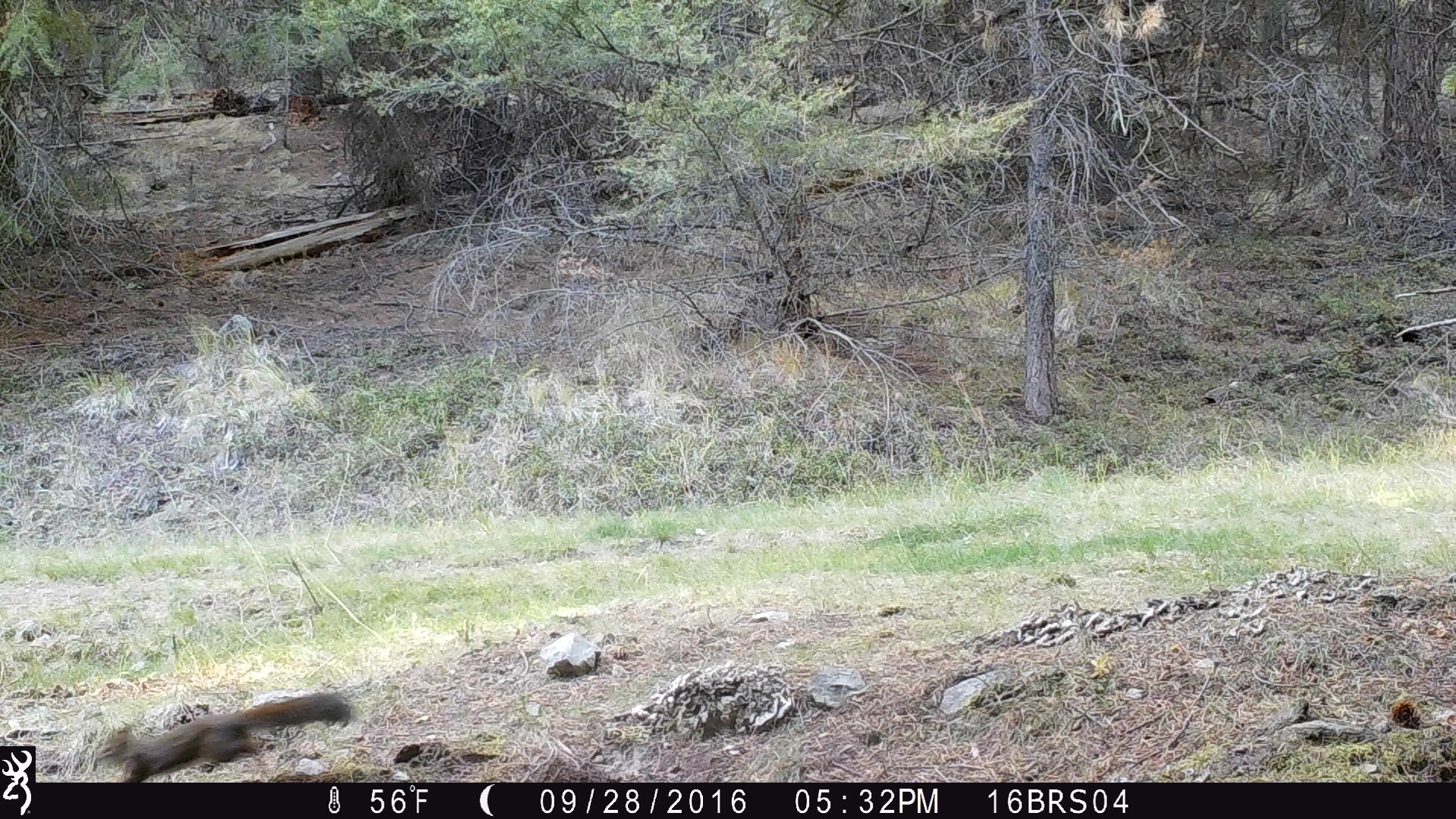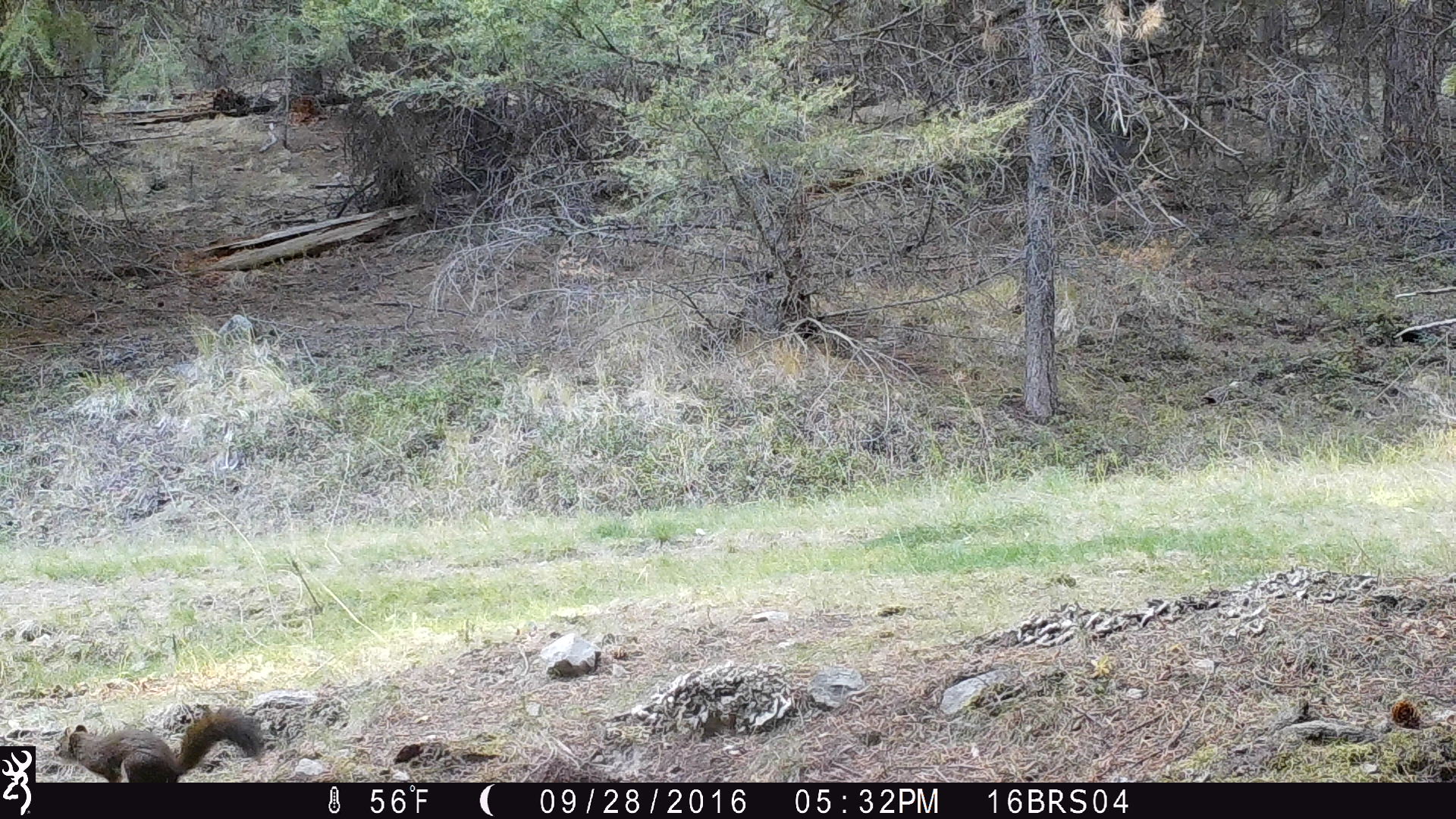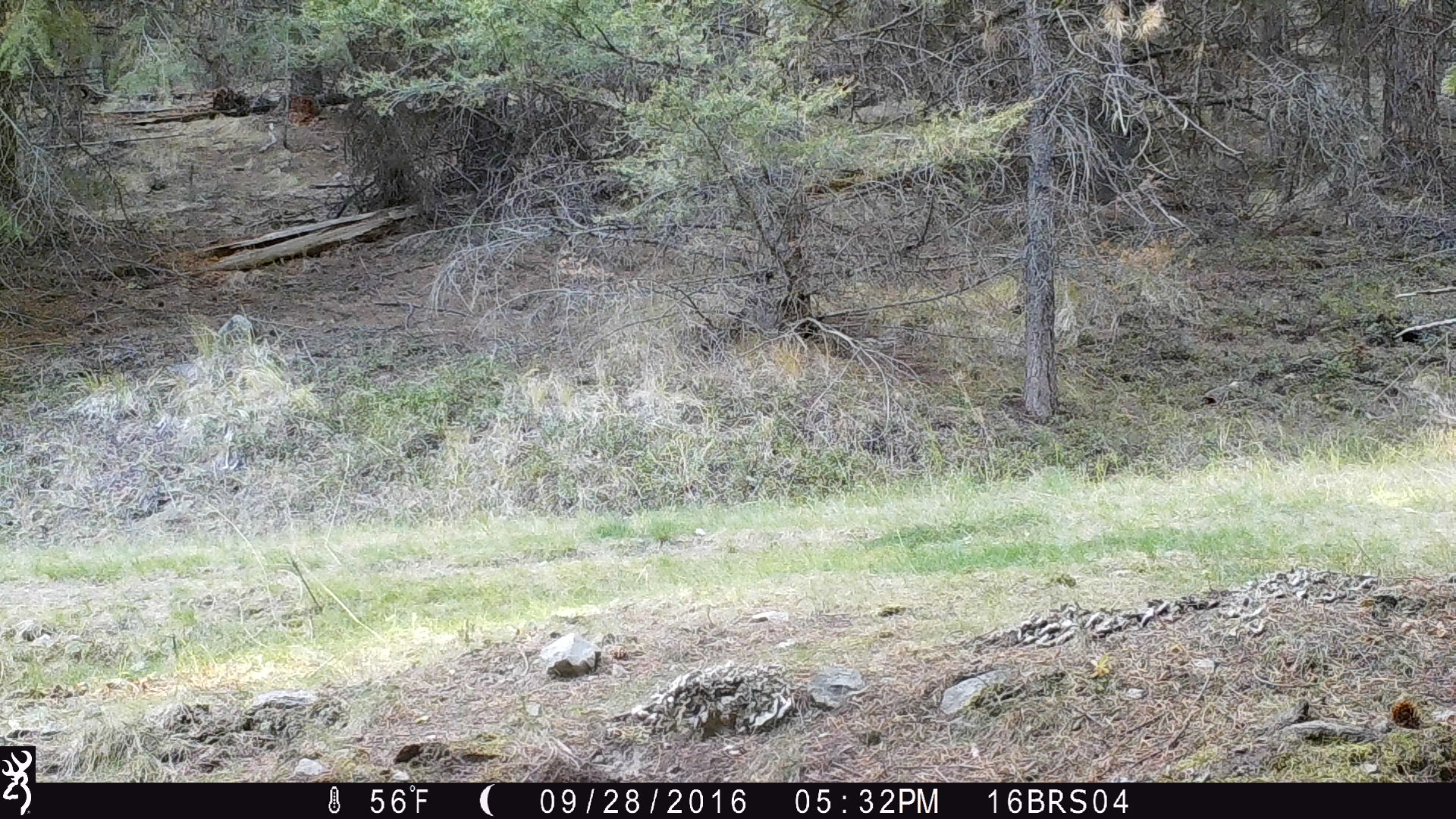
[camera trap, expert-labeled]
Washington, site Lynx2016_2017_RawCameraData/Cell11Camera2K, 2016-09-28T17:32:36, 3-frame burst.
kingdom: Animalia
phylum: Chordata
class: Mammalia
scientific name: Mammalia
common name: small mammal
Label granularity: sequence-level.